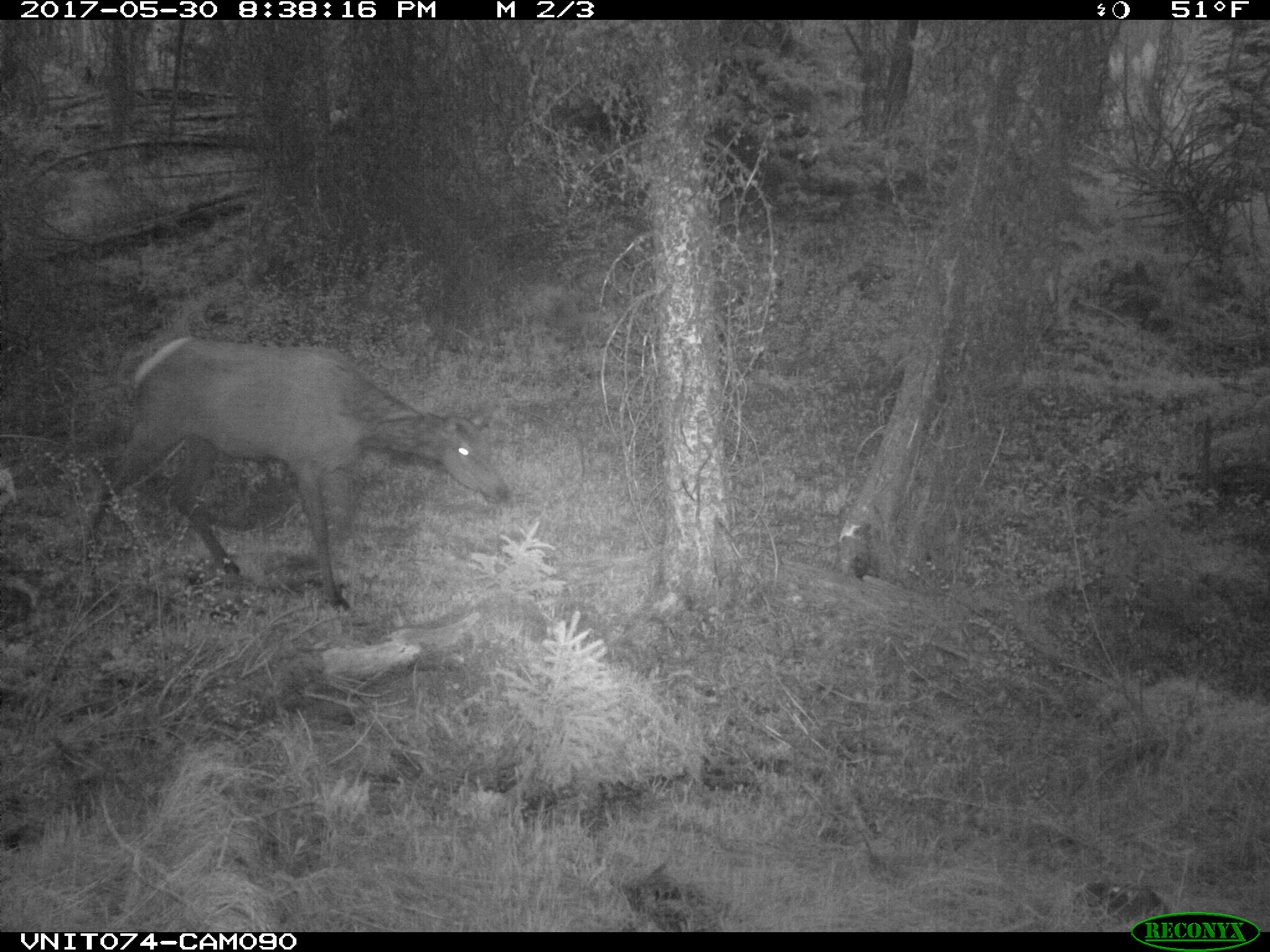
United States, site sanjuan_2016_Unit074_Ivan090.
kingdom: Animalia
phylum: Chordata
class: Mammalia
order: Artiodactyla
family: Cervidae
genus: Cervus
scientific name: Cervus elaphus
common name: red deer